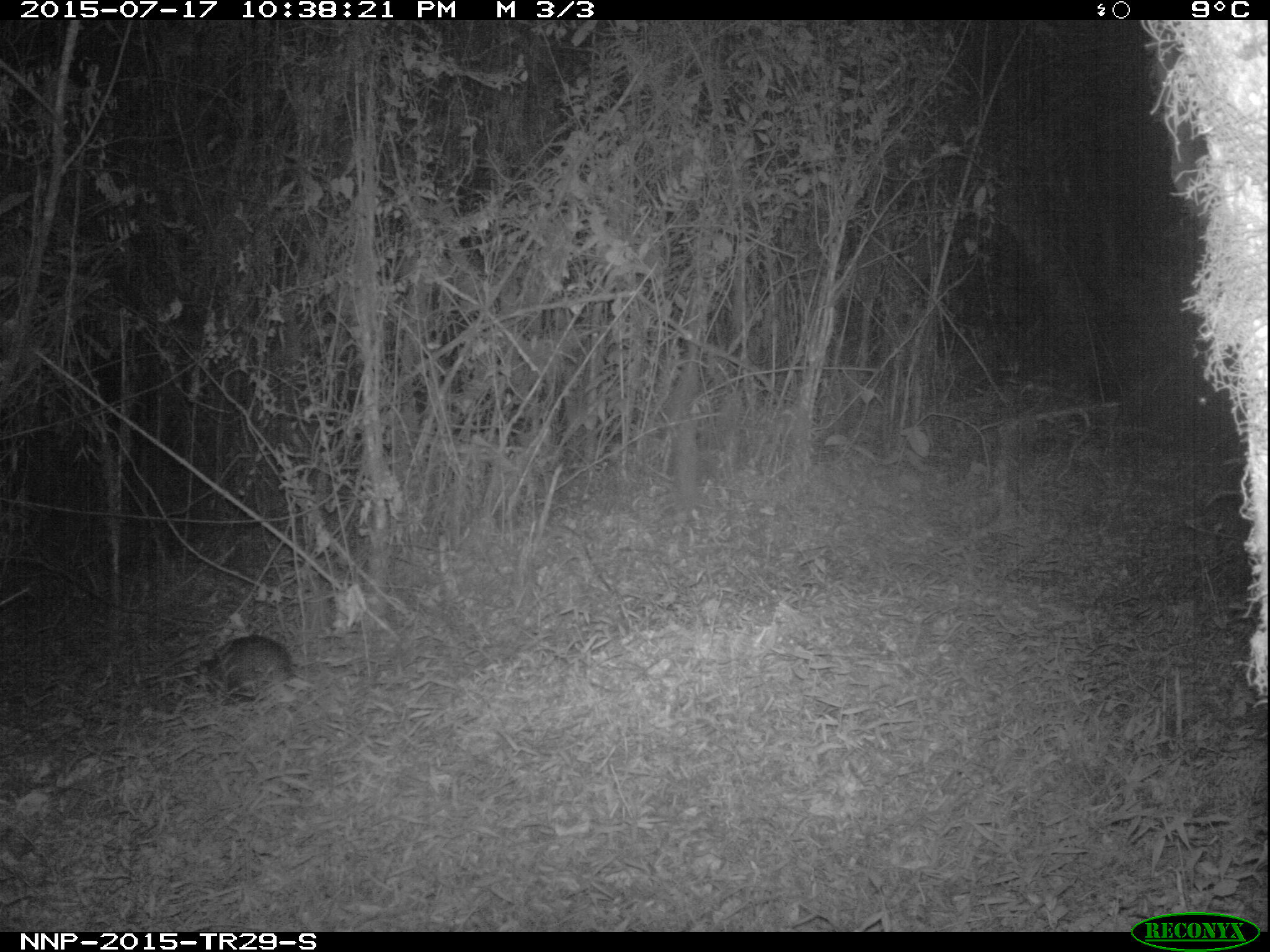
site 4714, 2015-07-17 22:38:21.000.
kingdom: Animalia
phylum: Chordata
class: Mammalia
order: Rodentia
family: Thryonomyidae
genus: Thryonomys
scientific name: Thryonomys swinderianus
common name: greater cane rat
Thryonomys swinderianus (greater cane rat), count 1.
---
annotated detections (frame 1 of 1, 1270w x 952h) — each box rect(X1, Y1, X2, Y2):
thryonomys swinderianus: rect(190, 632, 305, 704)